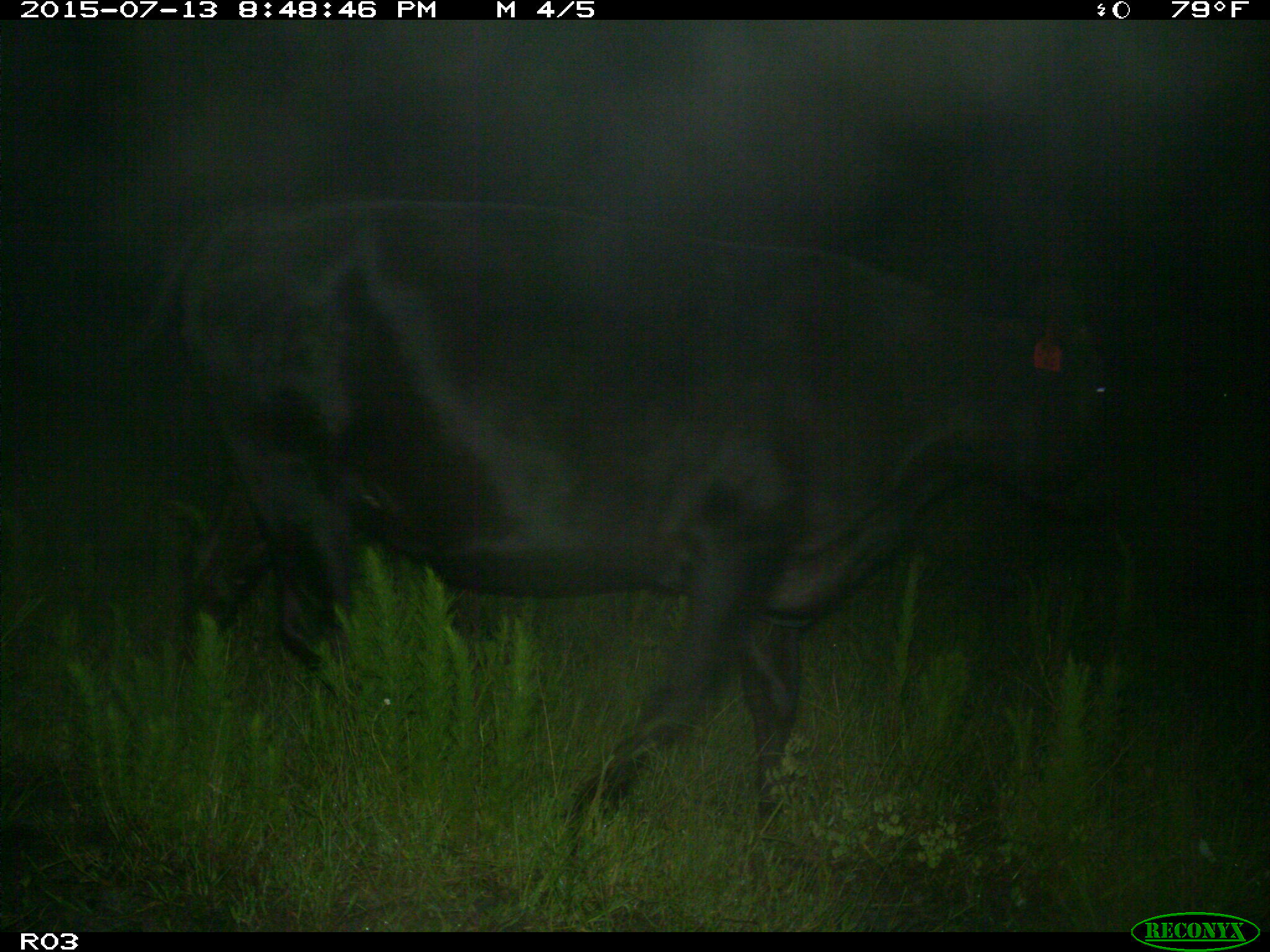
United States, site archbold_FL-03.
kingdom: Animalia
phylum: Chordata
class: Mammalia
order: Artiodactyla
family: Bovidae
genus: Bos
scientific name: Bos taurus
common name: domestic cow